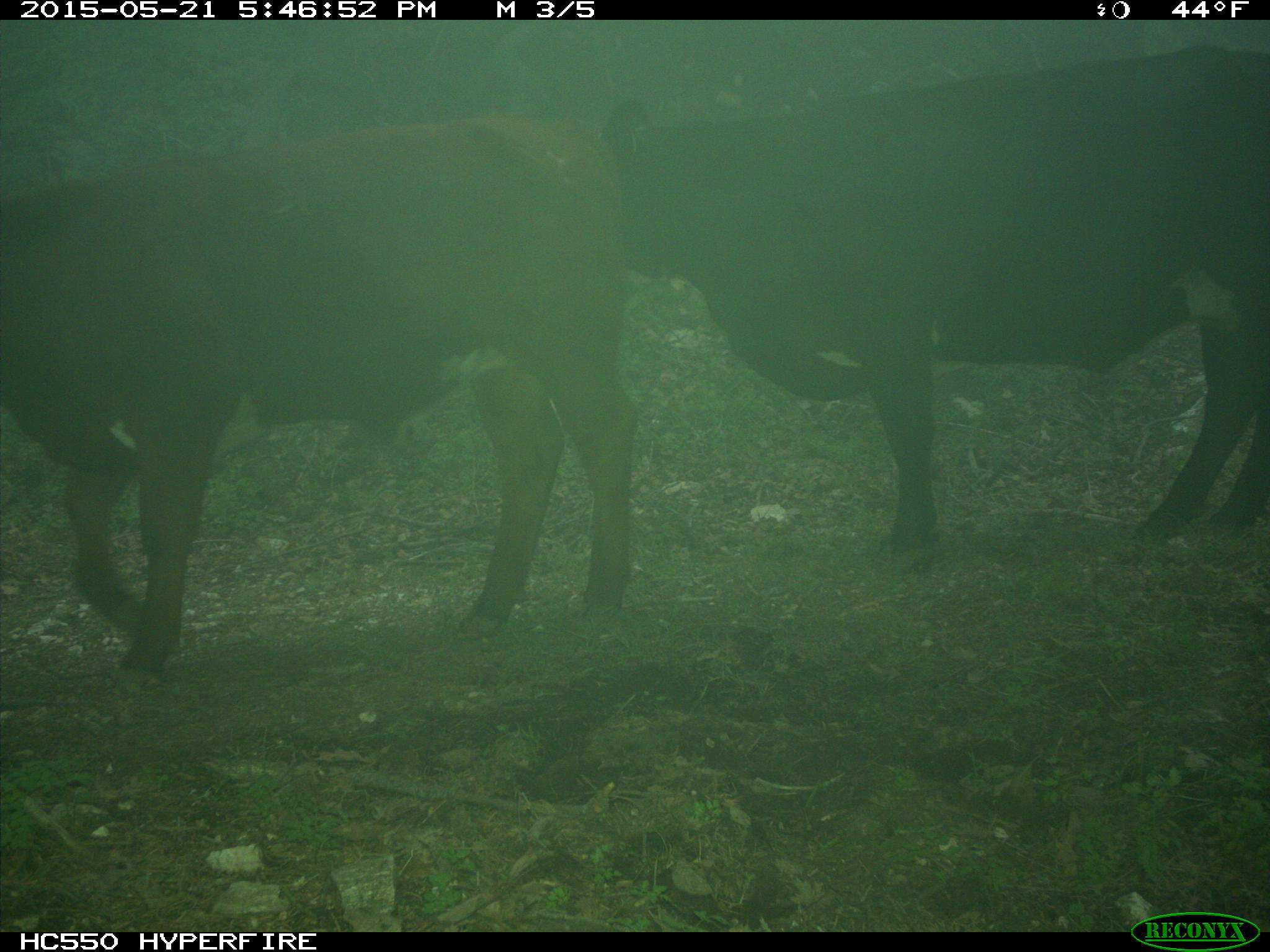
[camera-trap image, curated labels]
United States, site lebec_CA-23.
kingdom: Animalia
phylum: Chordata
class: Mammalia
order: Artiodactyla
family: Bovidae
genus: Bos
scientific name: Bos taurus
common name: domestic cow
Bos taurus (domestic cow).